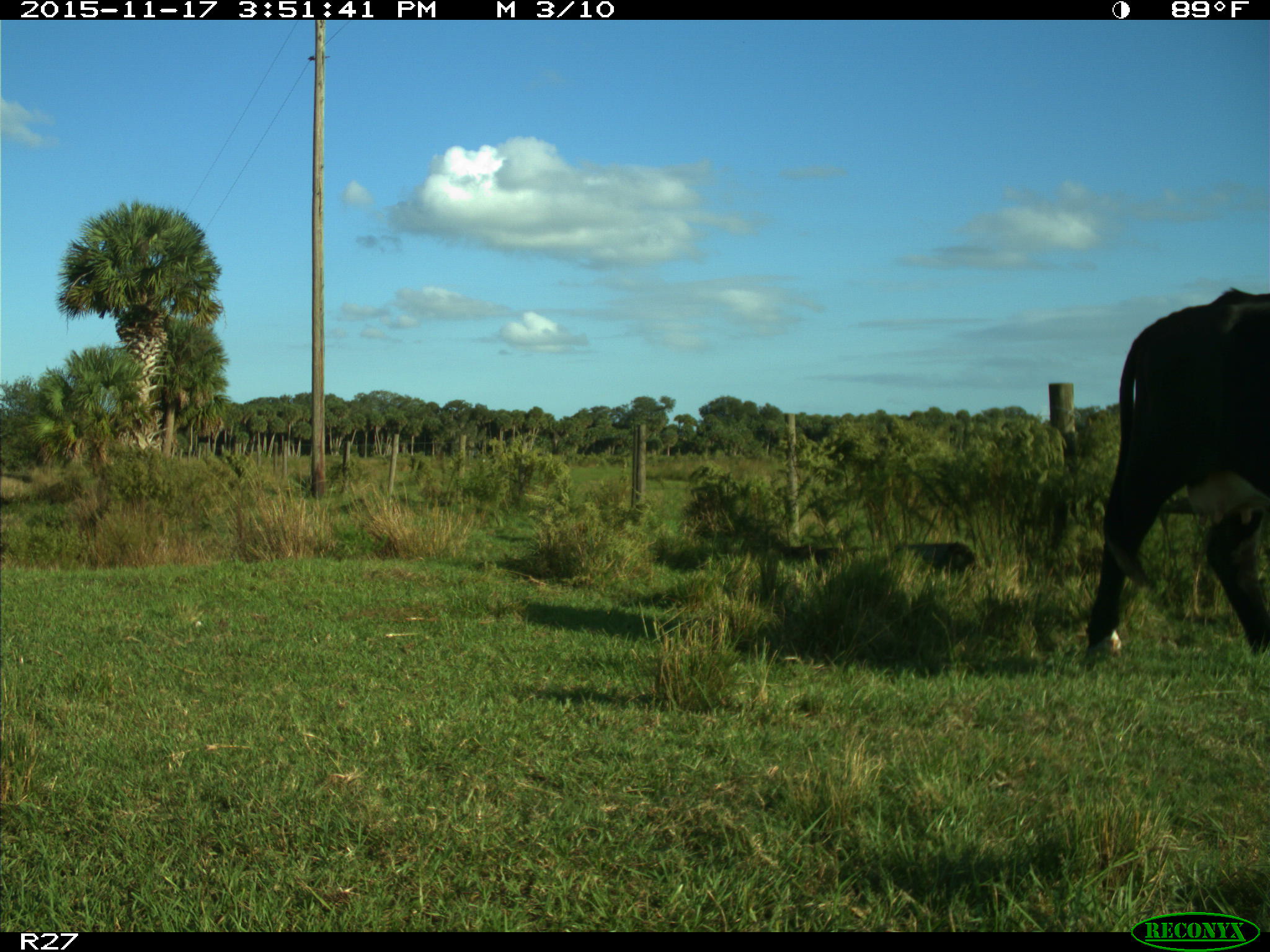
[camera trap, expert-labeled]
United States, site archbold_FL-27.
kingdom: Animalia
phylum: Chordata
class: Mammalia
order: Artiodactyla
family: Bovidae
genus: Bos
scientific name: Bos taurus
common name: domestic cow